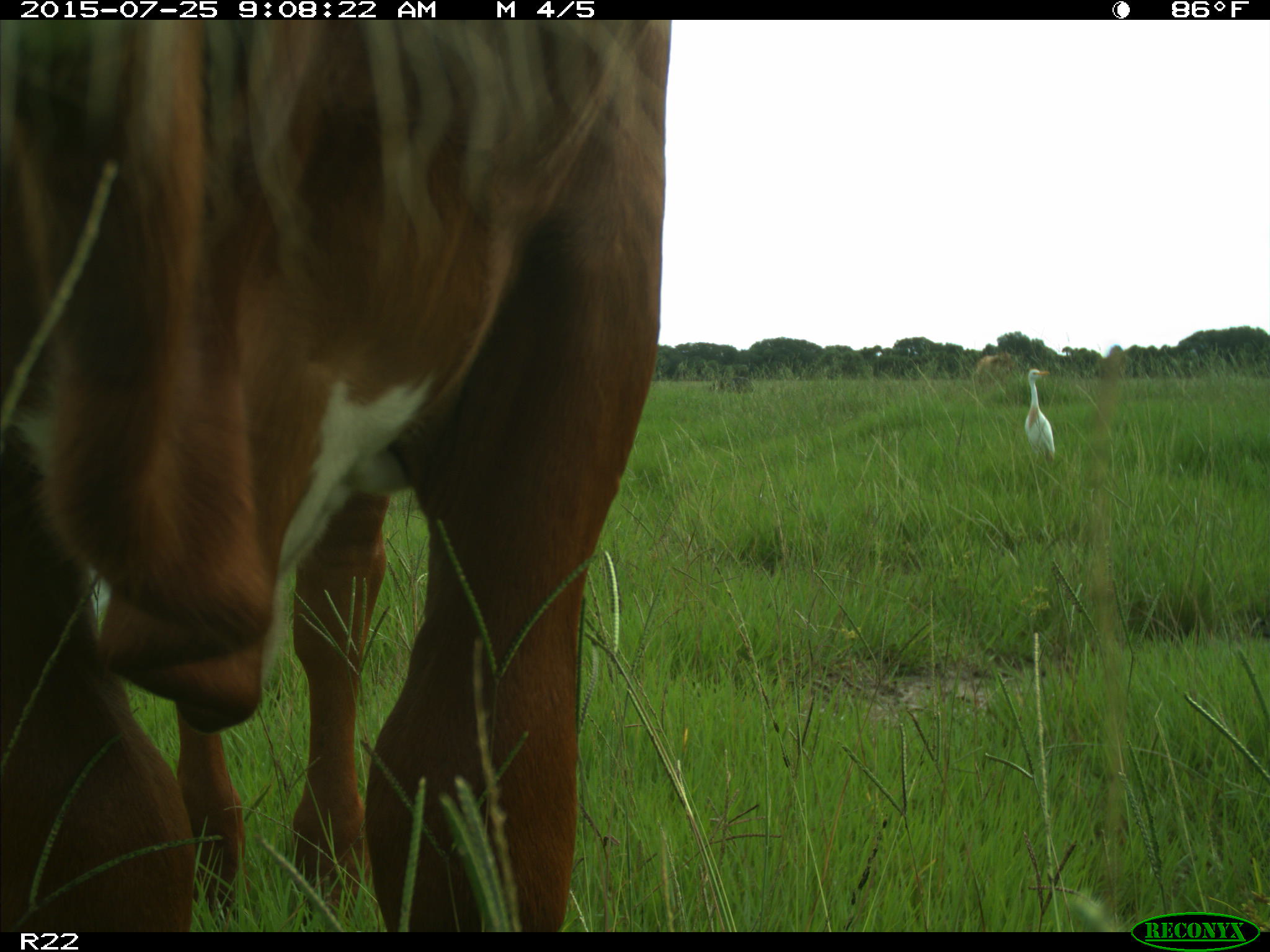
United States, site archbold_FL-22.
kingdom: Animalia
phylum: Chordata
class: Mammalia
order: Artiodactyla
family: Bovidae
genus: Bos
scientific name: Bos taurus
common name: domestic cow